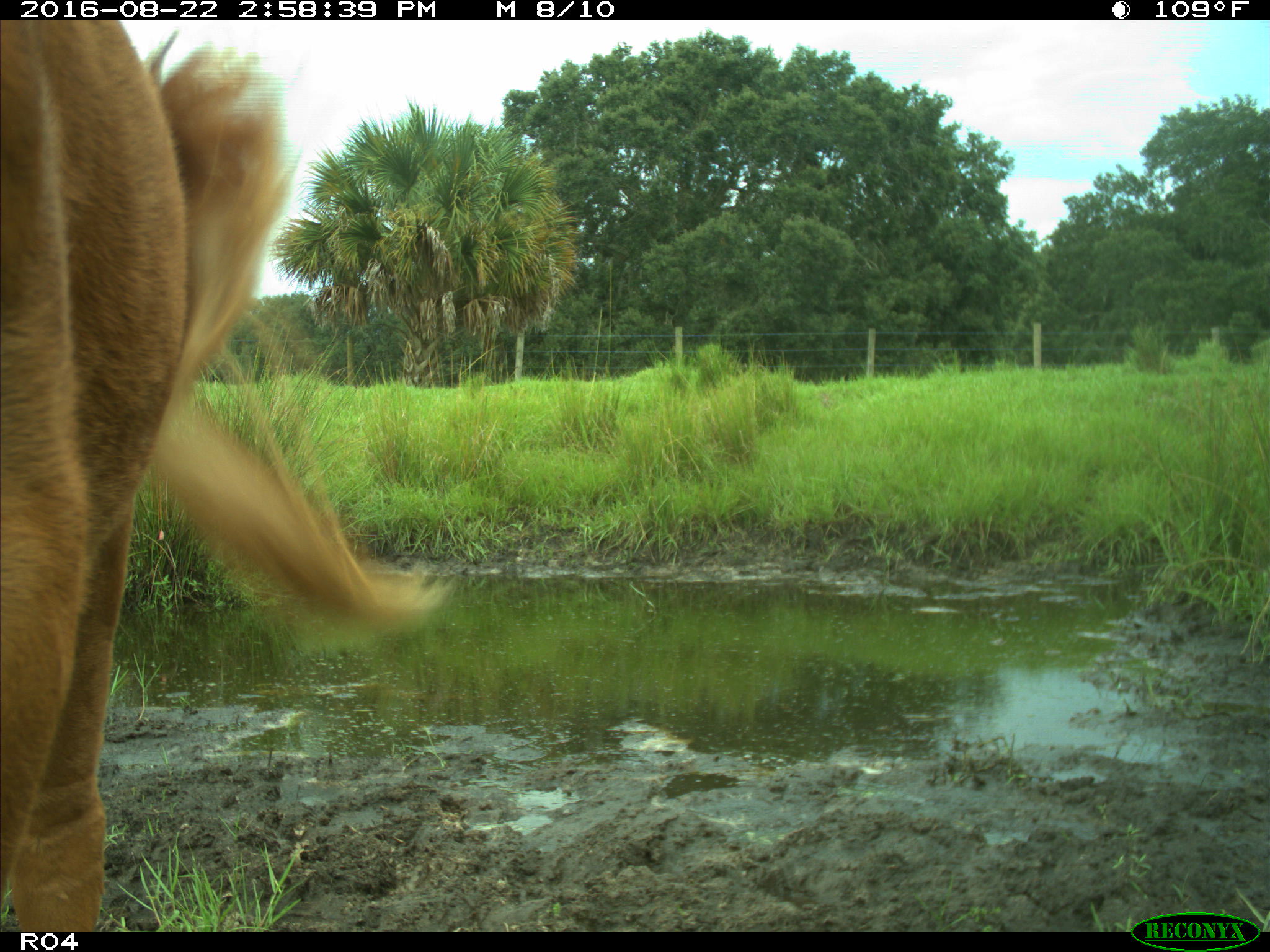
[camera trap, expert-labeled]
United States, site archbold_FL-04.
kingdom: Animalia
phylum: Chordata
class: Mammalia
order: Artiodactyla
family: Bovidae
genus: Bos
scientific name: Bos taurus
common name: domestic cow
Bos taurus (domestic cow).